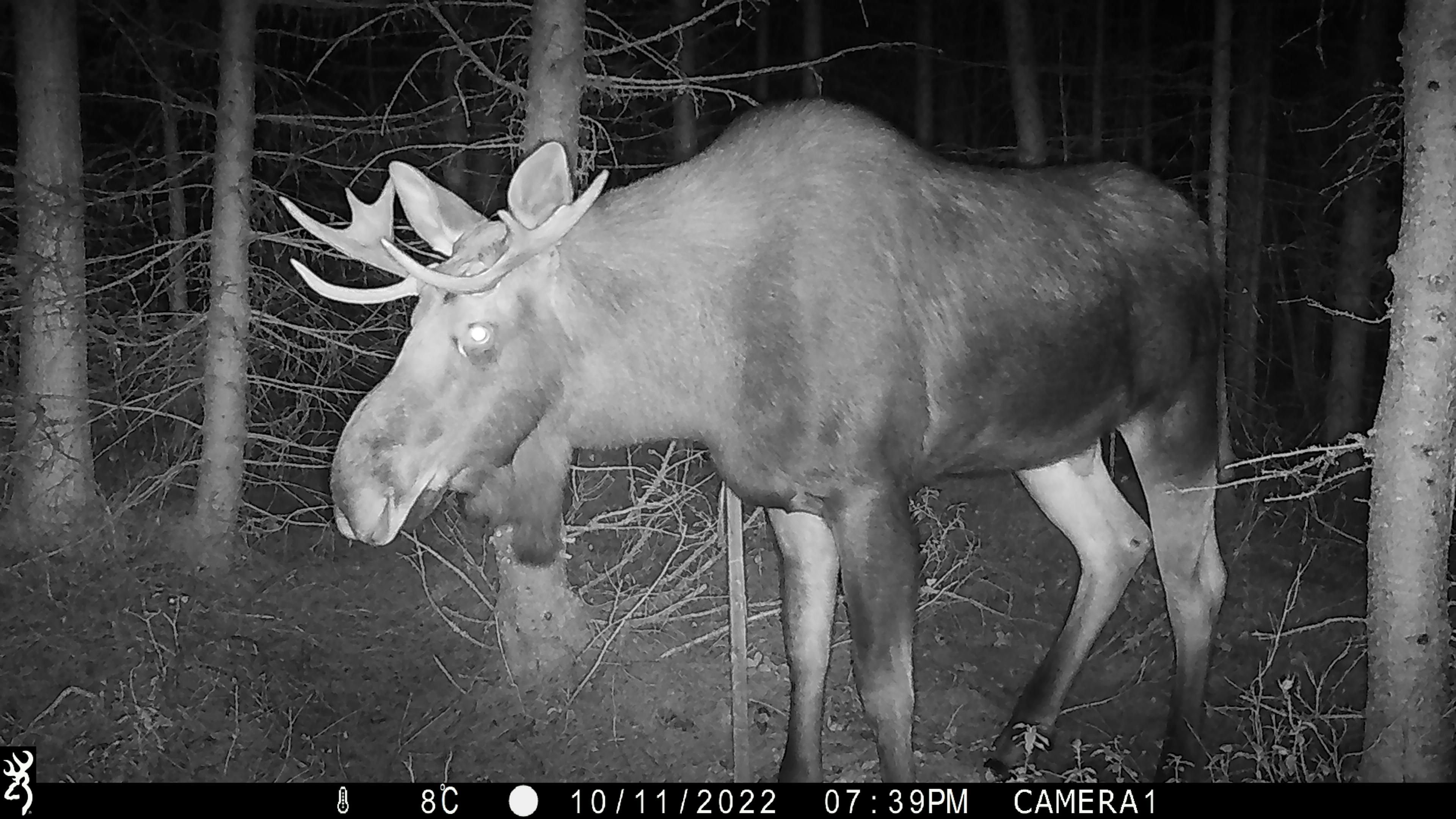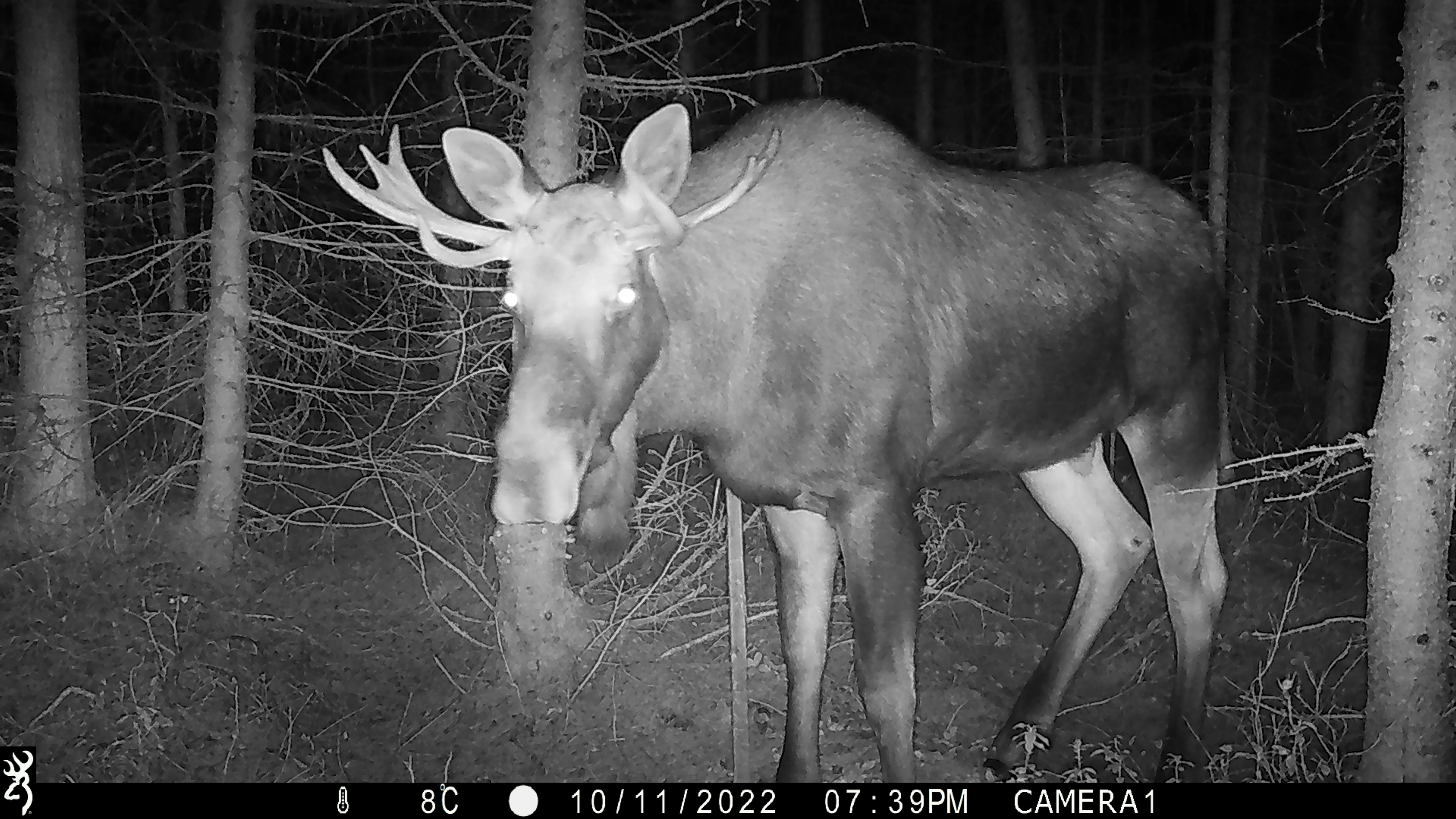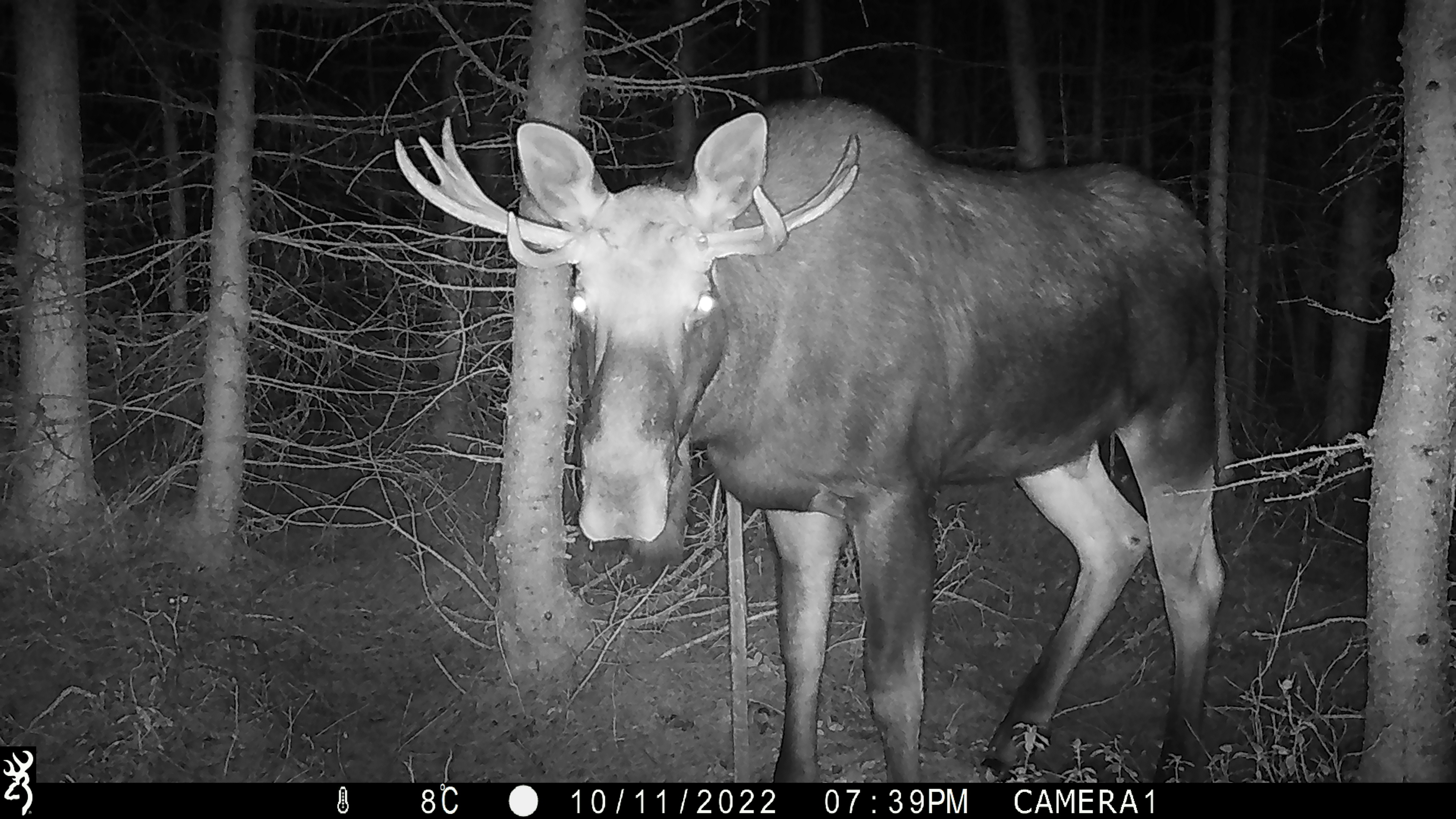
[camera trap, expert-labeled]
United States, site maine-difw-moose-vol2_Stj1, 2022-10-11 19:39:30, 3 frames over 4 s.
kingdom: Animalia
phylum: Chordata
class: Mammalia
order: Artiodactyla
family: Cervidae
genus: Alces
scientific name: Alces alces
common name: moose